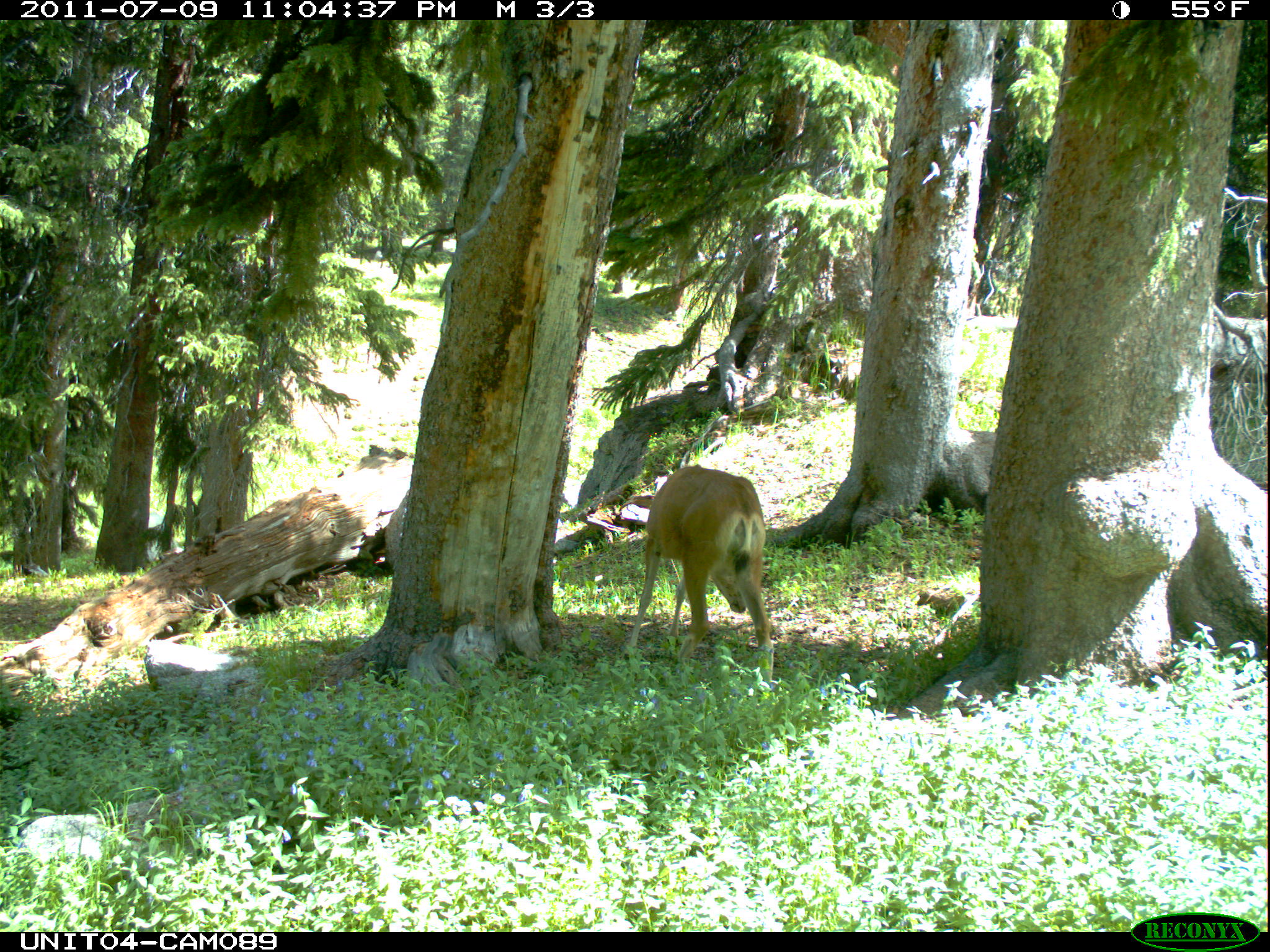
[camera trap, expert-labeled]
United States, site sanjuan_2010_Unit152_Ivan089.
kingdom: Animalia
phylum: Chordata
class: Mammalia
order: Artiodactyla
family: Cervidae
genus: Odocoileus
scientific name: Odocoileus hemionus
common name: mule deer